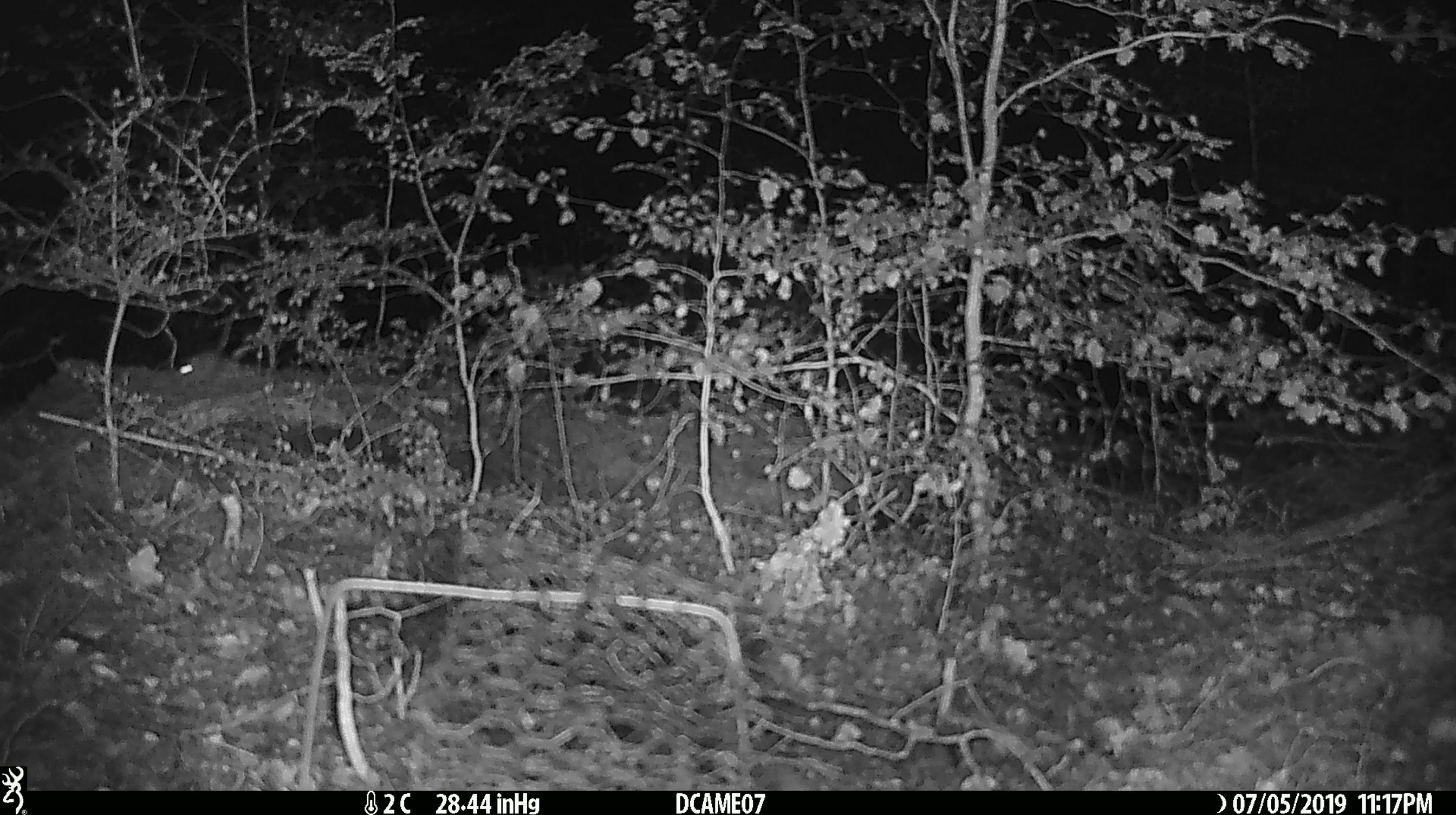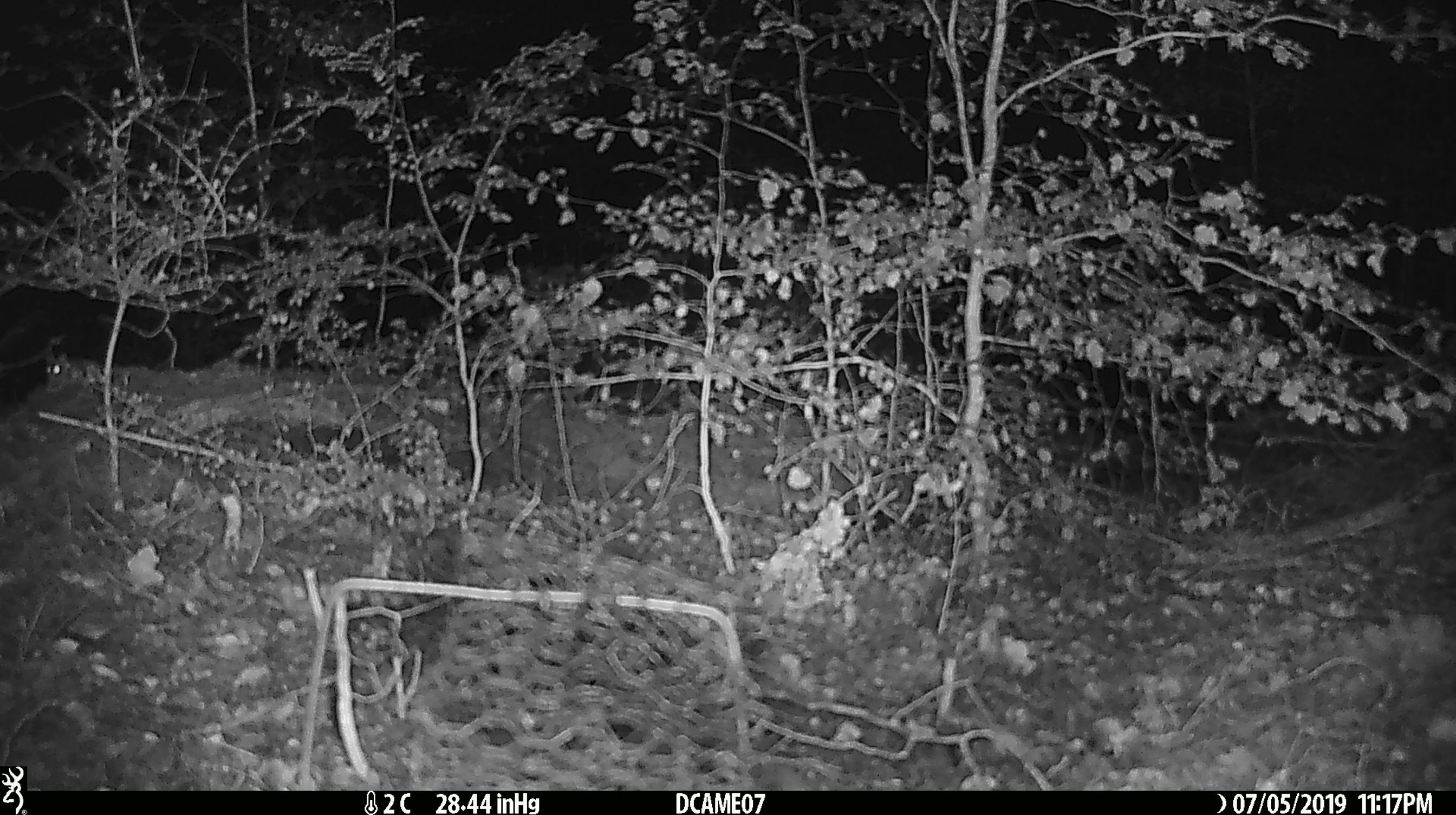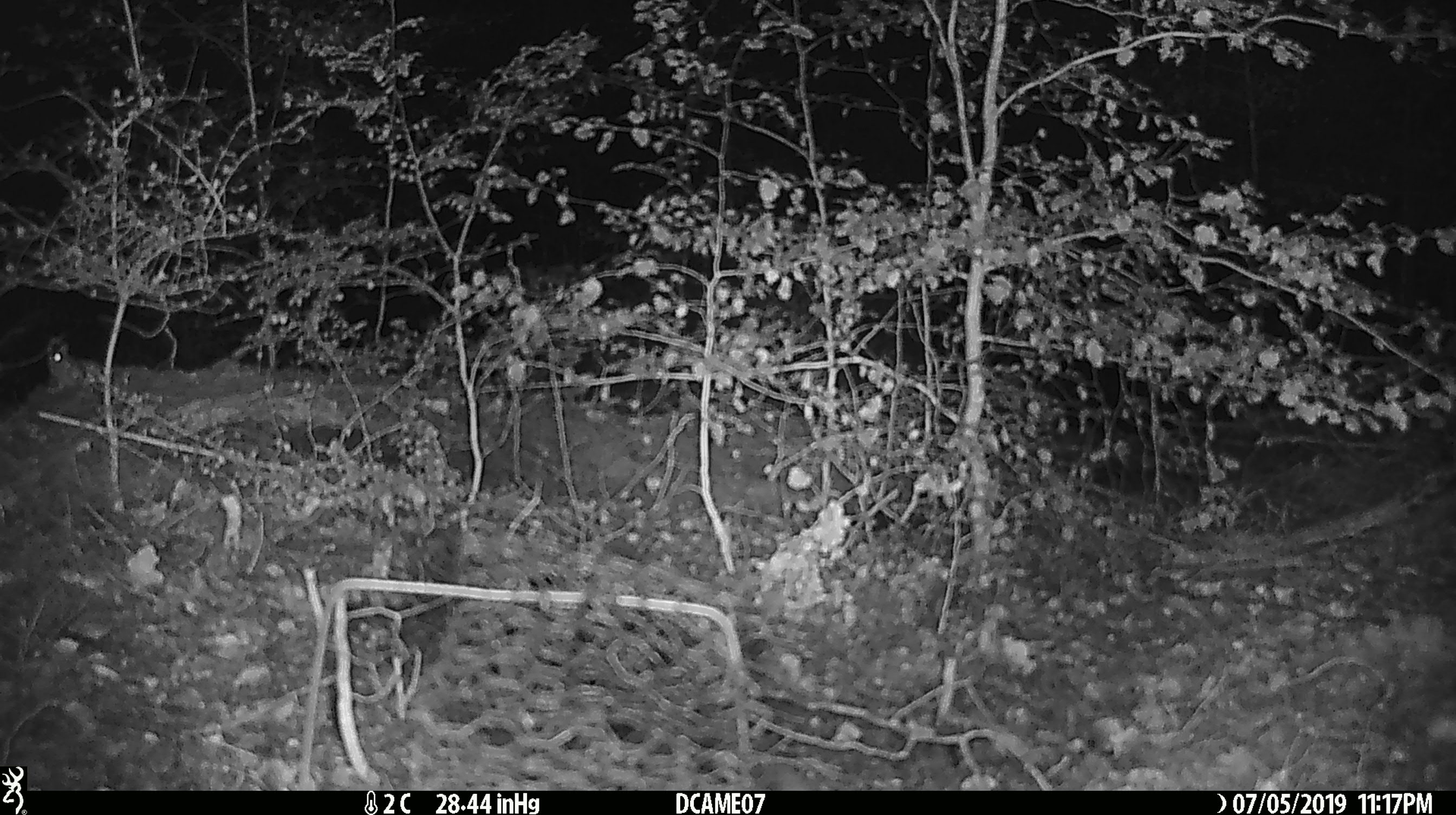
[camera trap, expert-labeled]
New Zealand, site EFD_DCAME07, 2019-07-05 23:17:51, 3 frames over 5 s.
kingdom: Animalia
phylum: Chordata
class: Mammalia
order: Rodentia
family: Muridae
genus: Mus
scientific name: Mus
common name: mouse